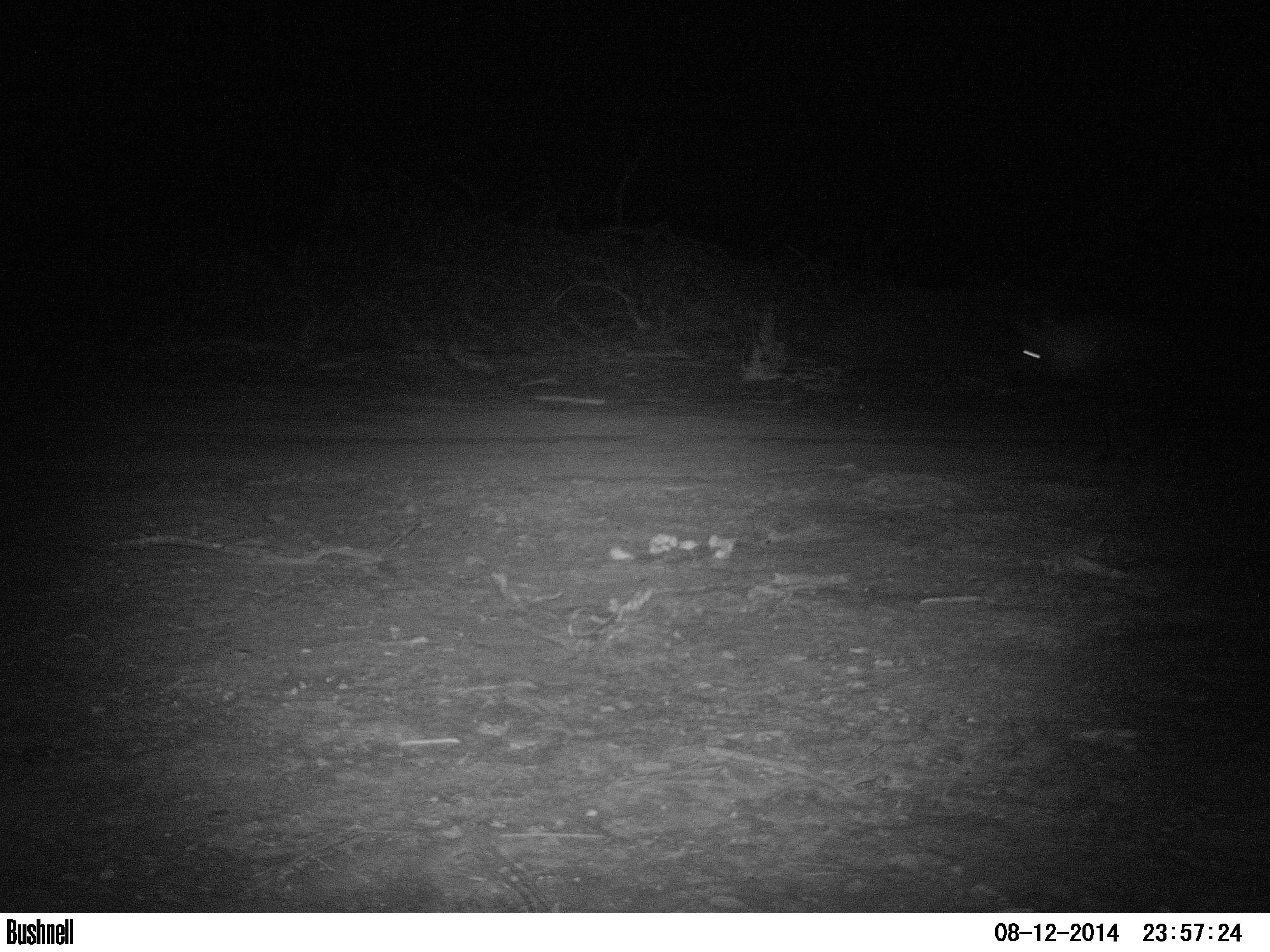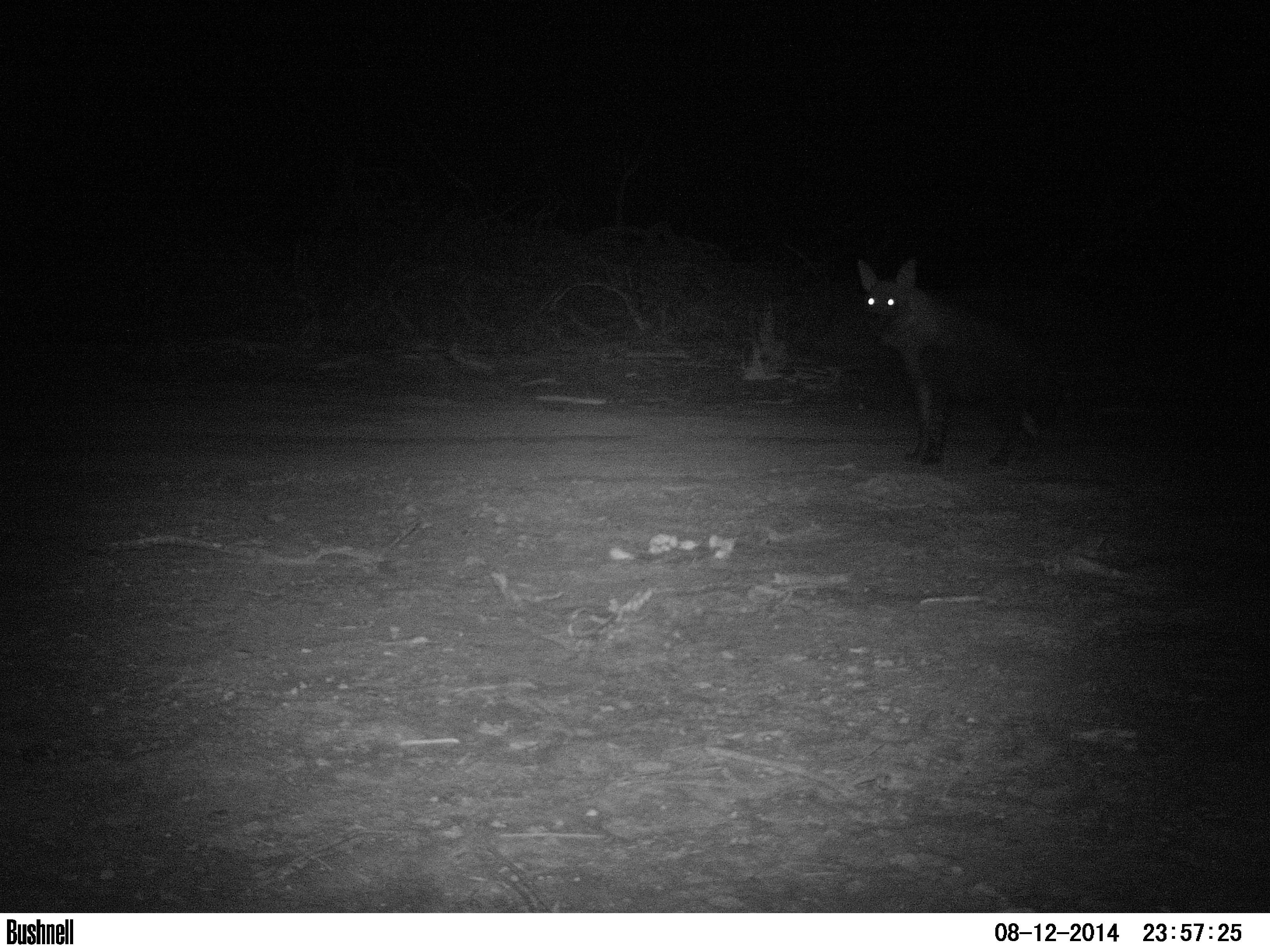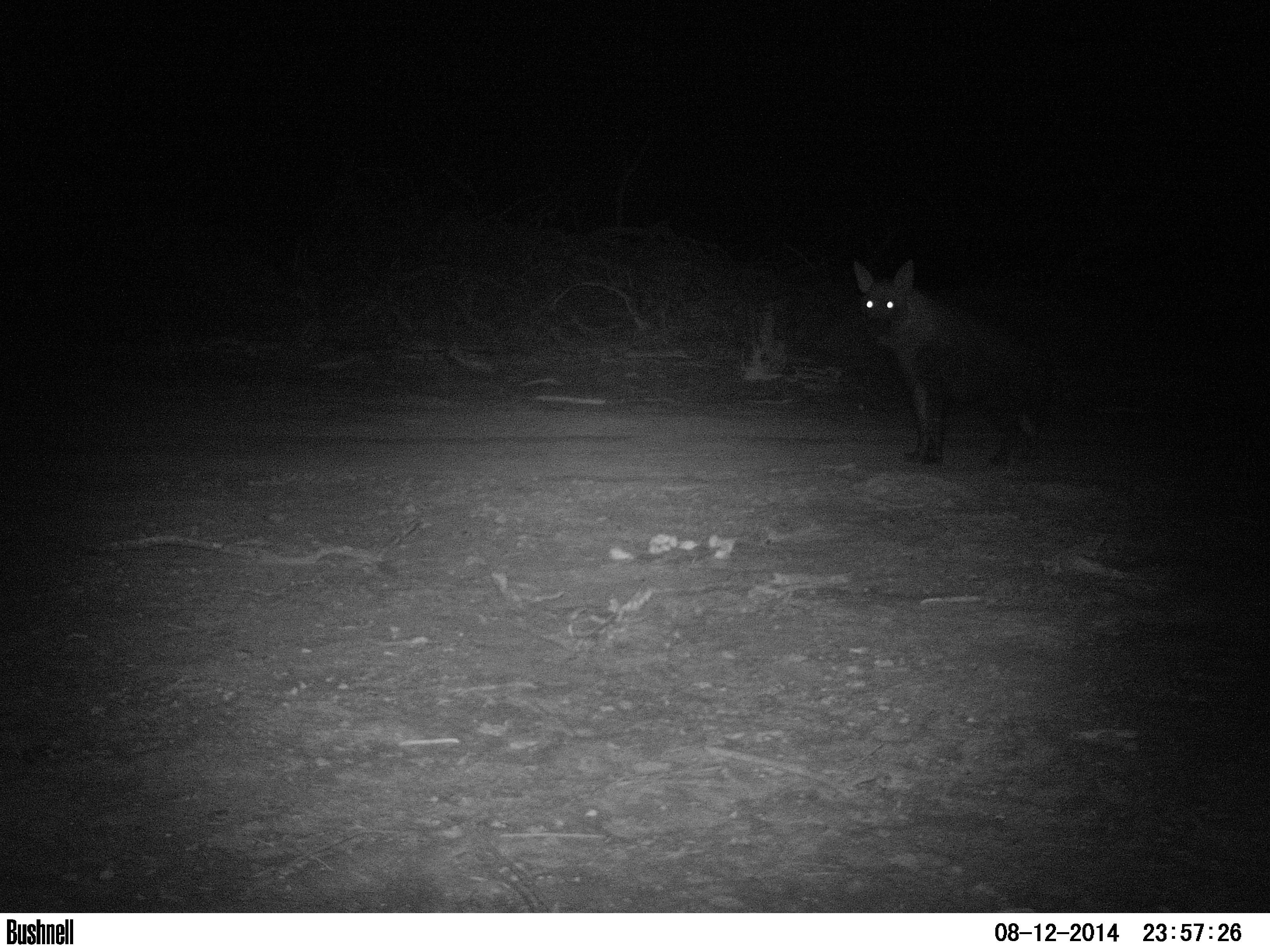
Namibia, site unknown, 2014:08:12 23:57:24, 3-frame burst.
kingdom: Animalia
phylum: Chordata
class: Mammalia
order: Carnivora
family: Hyaenidae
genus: Parahyaena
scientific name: Parahyaena brunnea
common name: brown hyena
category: hyaena brunnea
Hyaena brunnea (brown hyena) (Parahyaena brunnea).